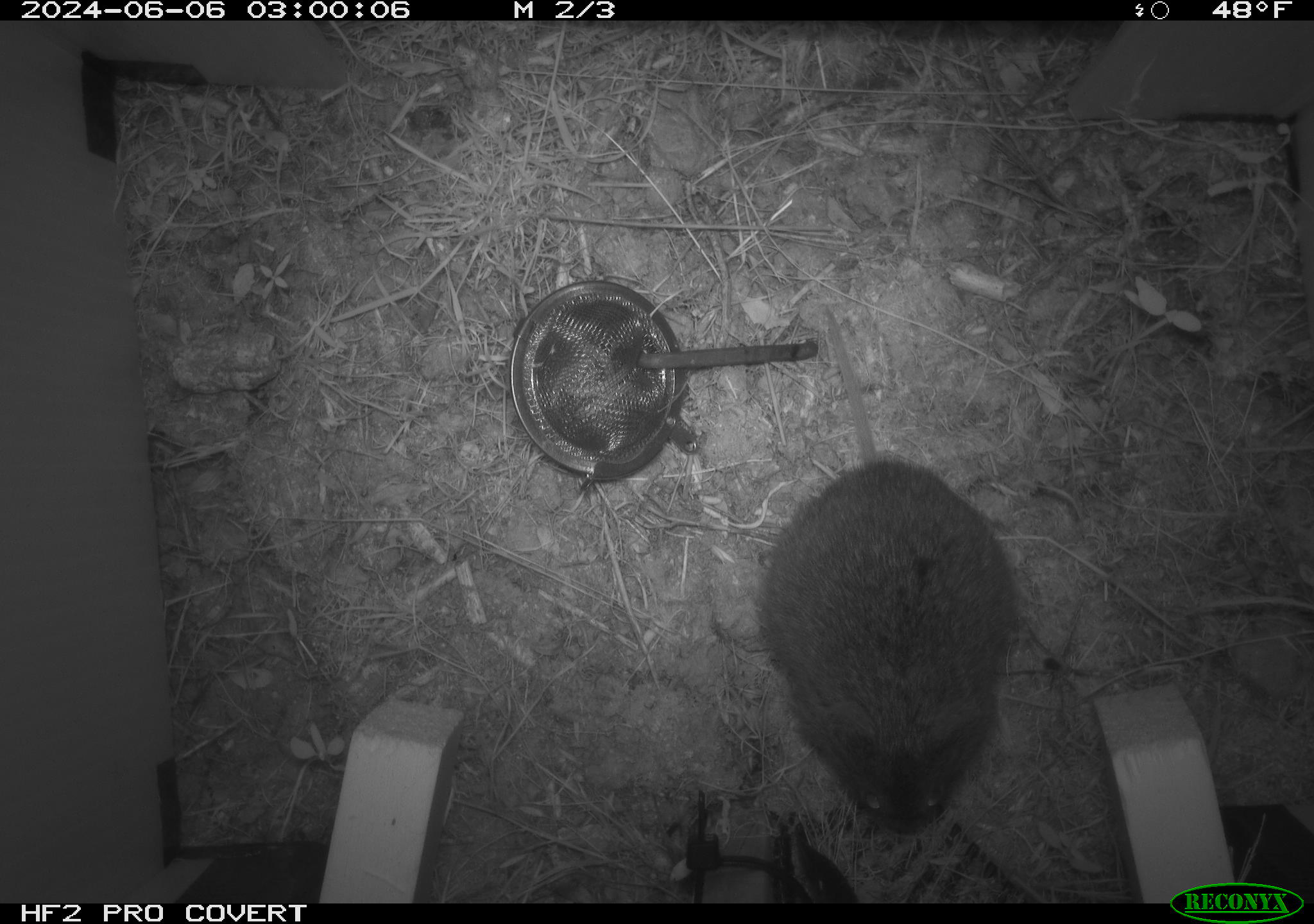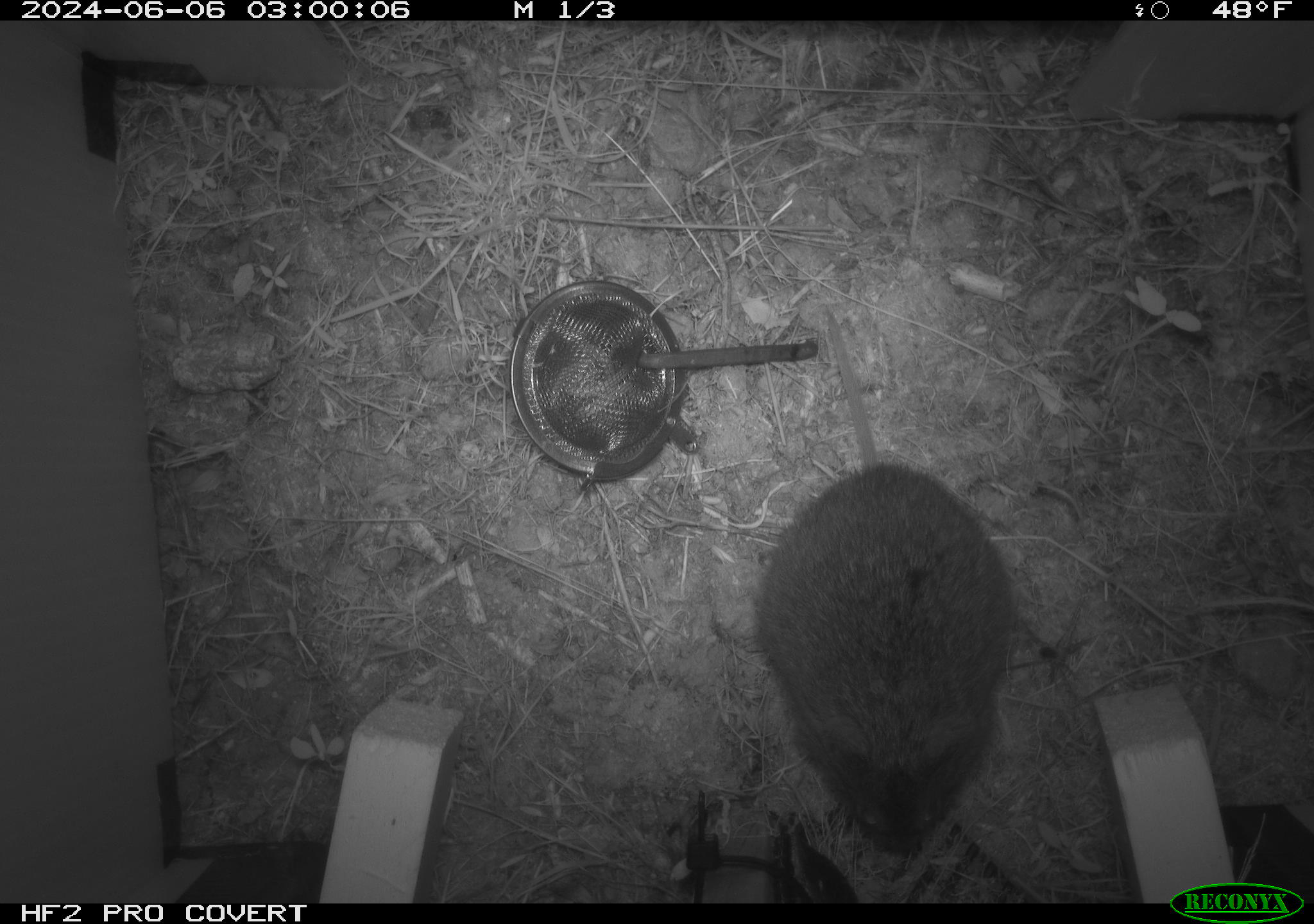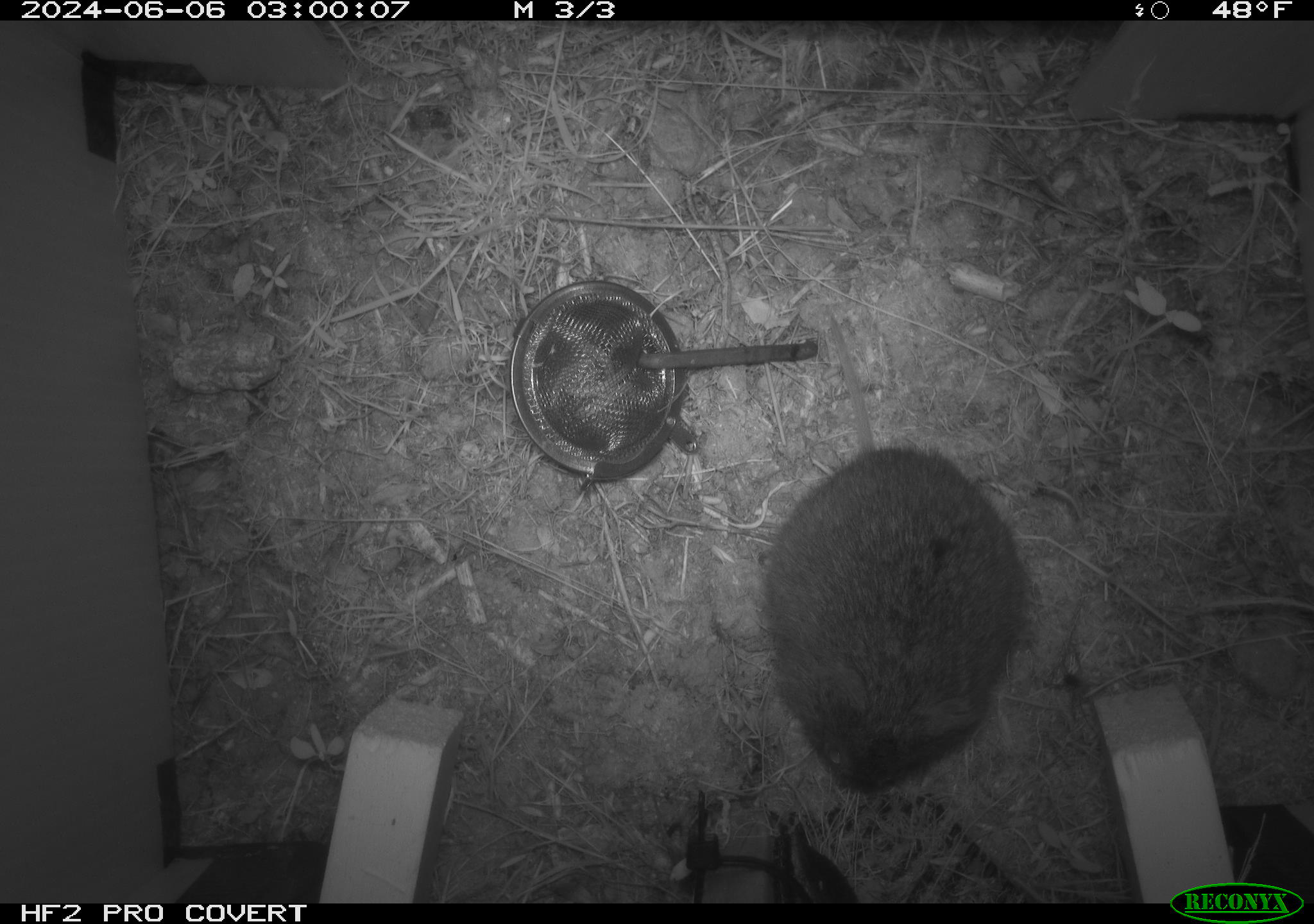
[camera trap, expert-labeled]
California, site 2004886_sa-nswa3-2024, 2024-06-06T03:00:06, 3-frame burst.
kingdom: Animalia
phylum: Chordata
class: Mammalia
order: Rodentia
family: Cricetidae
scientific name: Arvicolinae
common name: voles, lemmings, and muskrats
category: arvicolinae subfamily